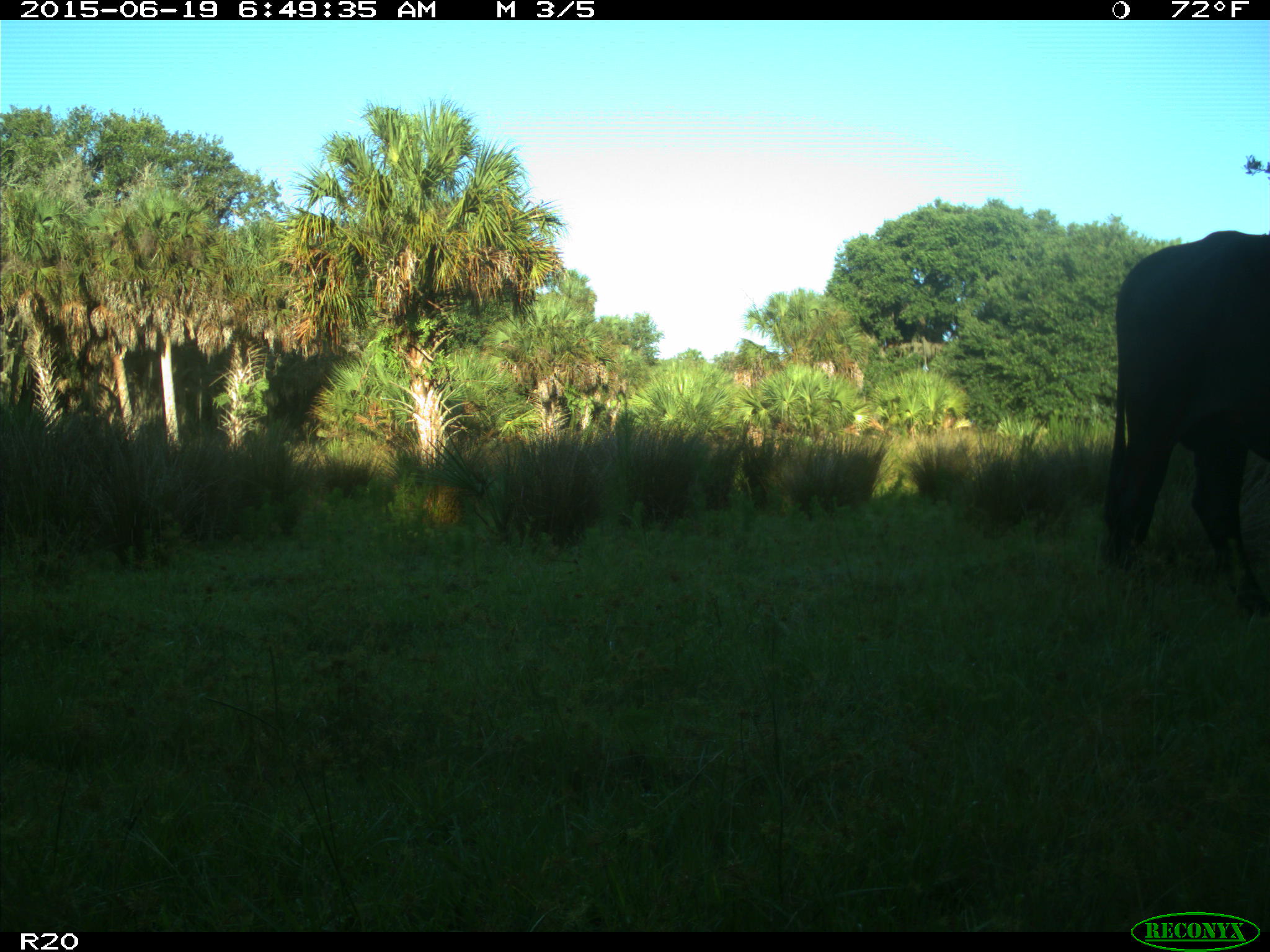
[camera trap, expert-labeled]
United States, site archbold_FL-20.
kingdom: Animalia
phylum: Chordata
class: Mammalia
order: Artiodactyla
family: Bovidae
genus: Bos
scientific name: Bos taurus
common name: domestic cow